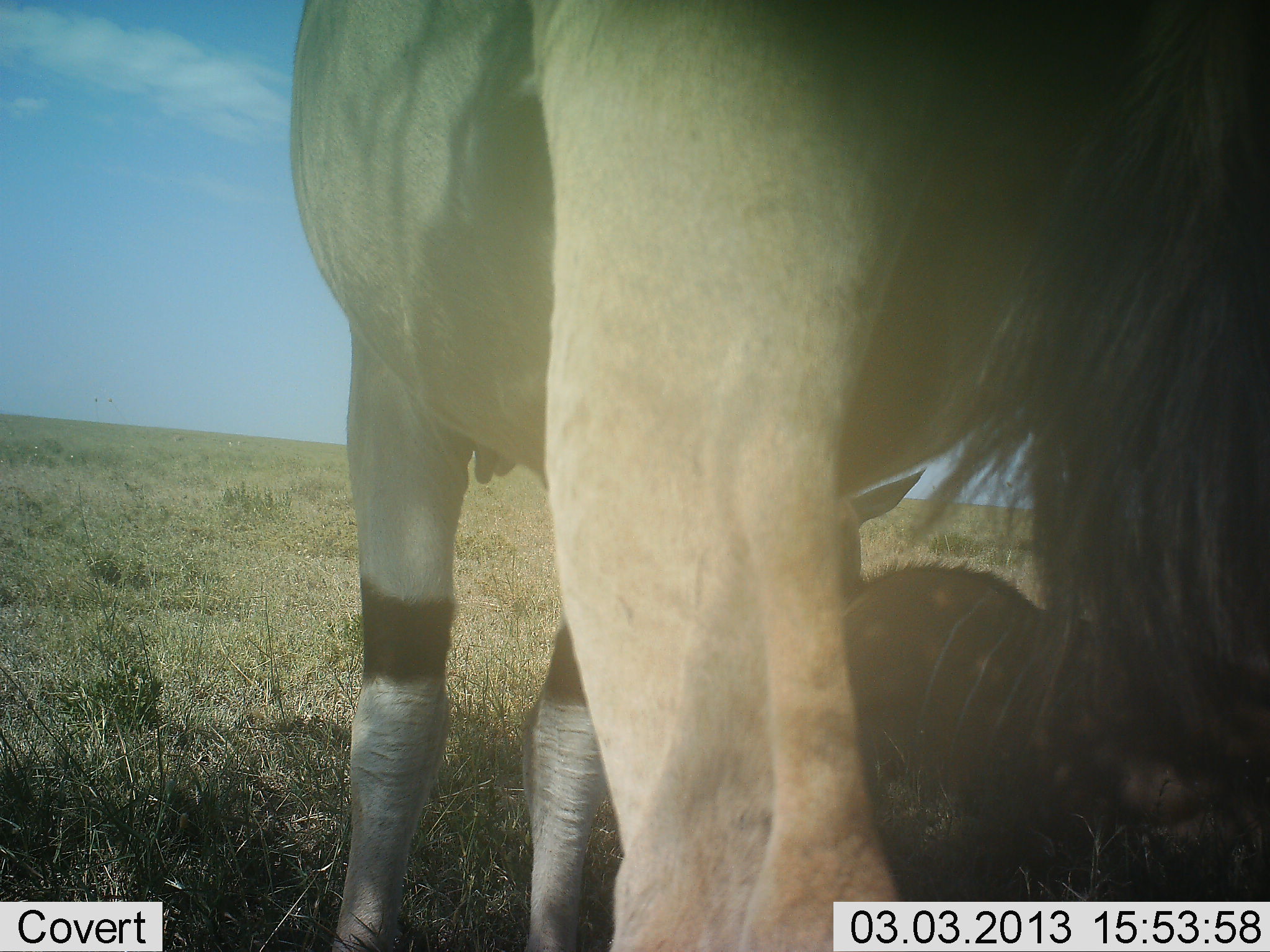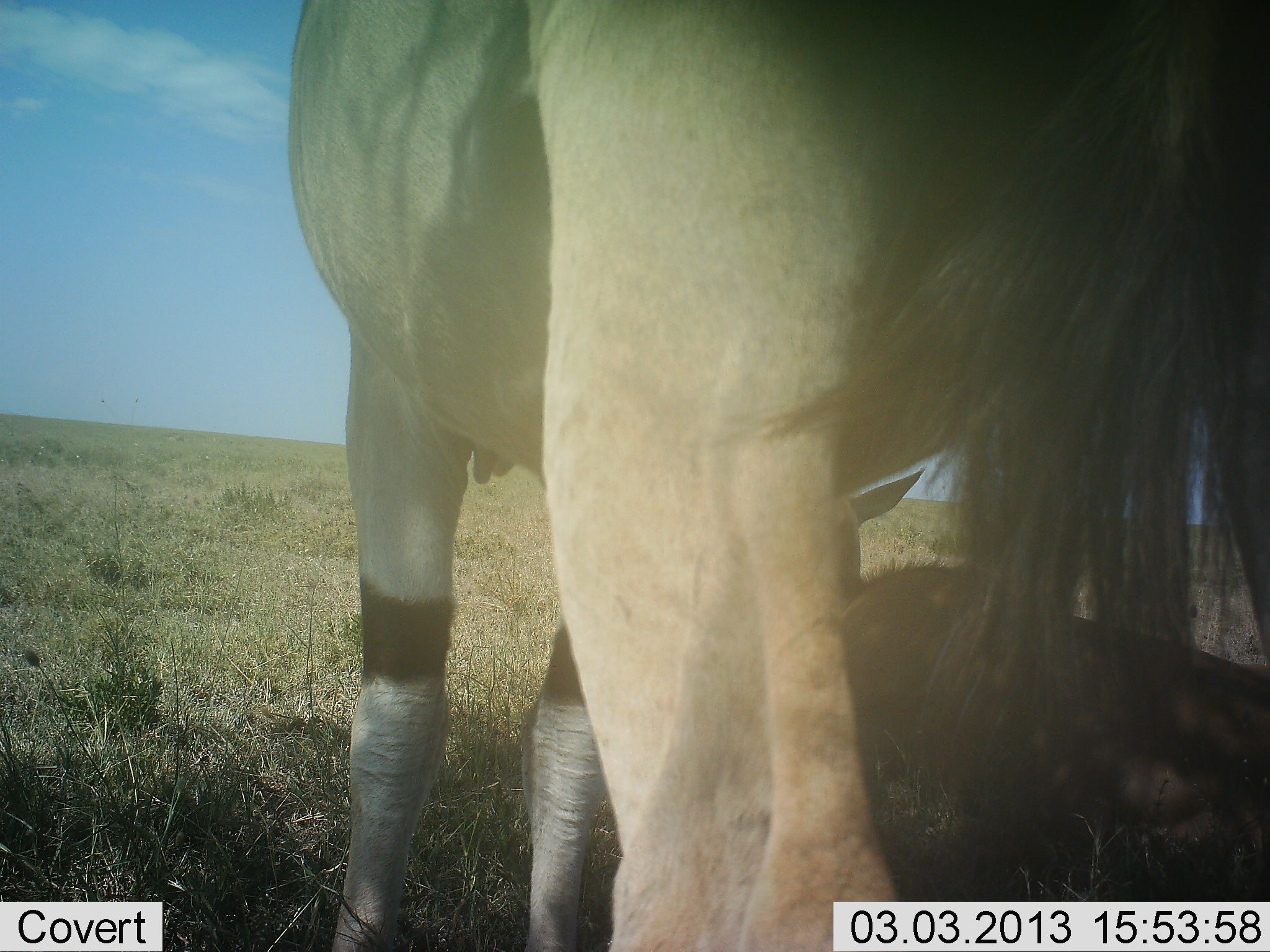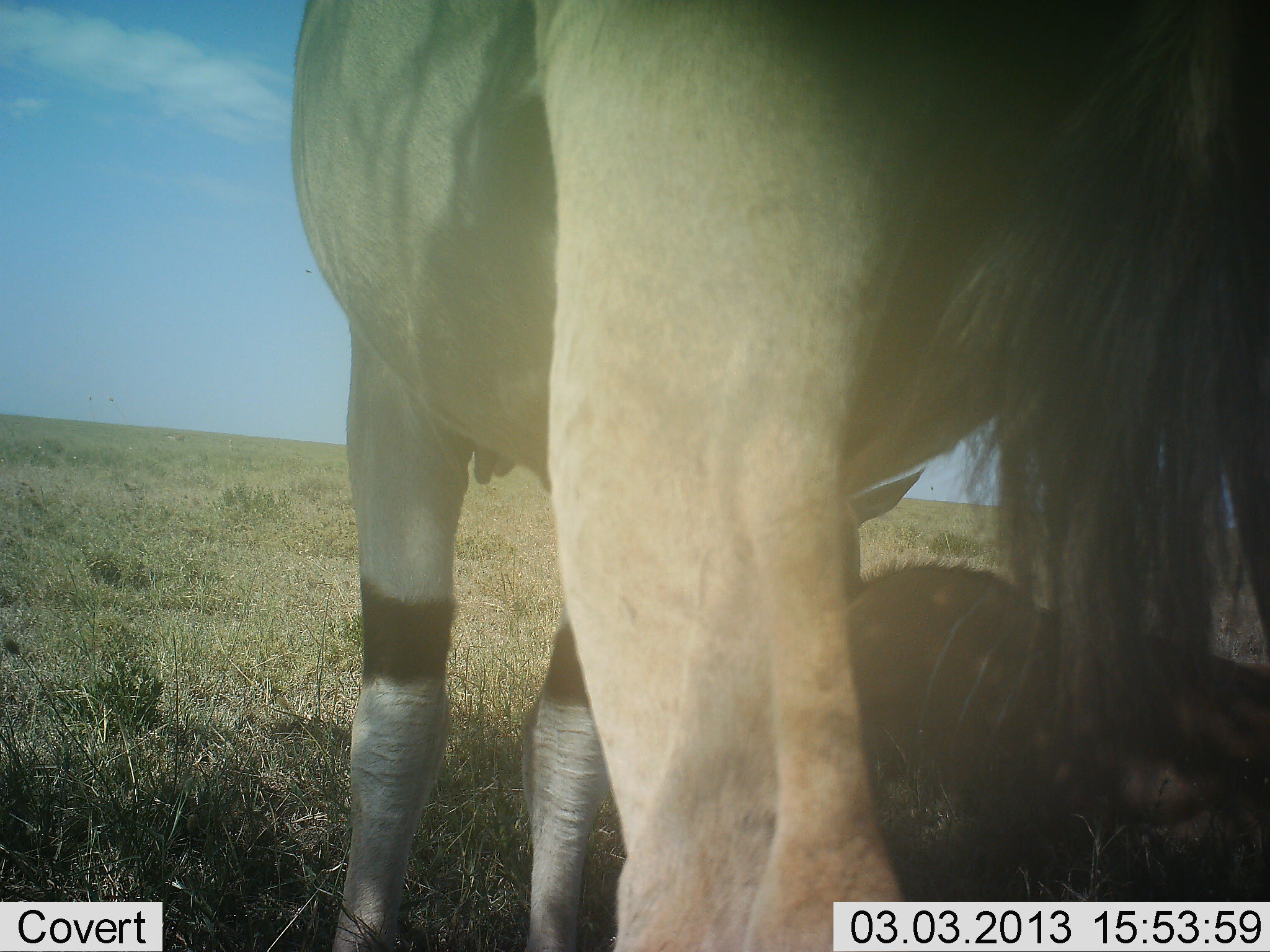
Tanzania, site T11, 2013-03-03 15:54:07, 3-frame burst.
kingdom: Animalia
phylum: Chordata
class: Mammalia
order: Artiodactyla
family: Bovidae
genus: Tragelaphus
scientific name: Tragelaphus oryx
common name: eland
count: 2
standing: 96%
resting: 65%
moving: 4%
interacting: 0%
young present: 31%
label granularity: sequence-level